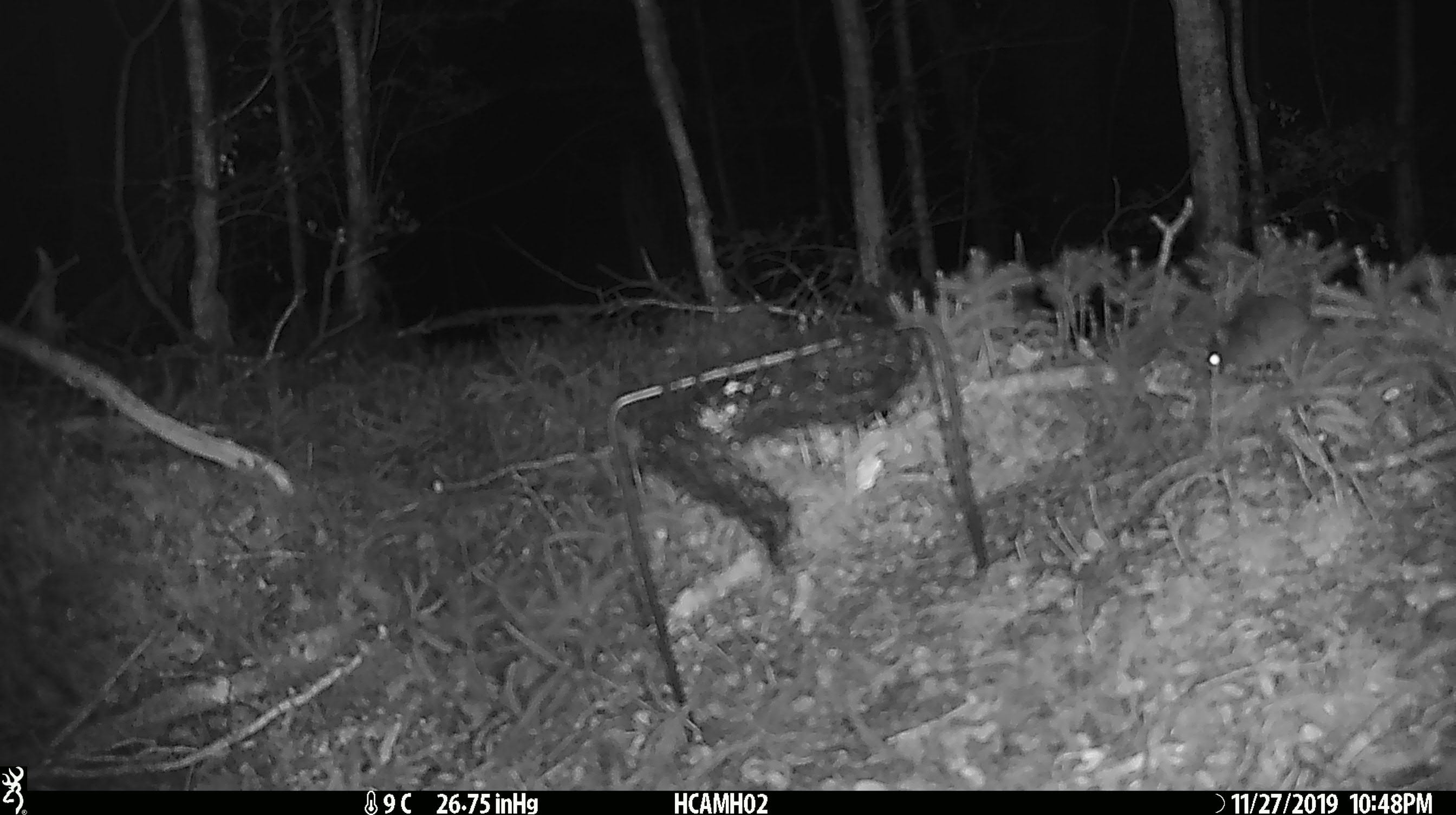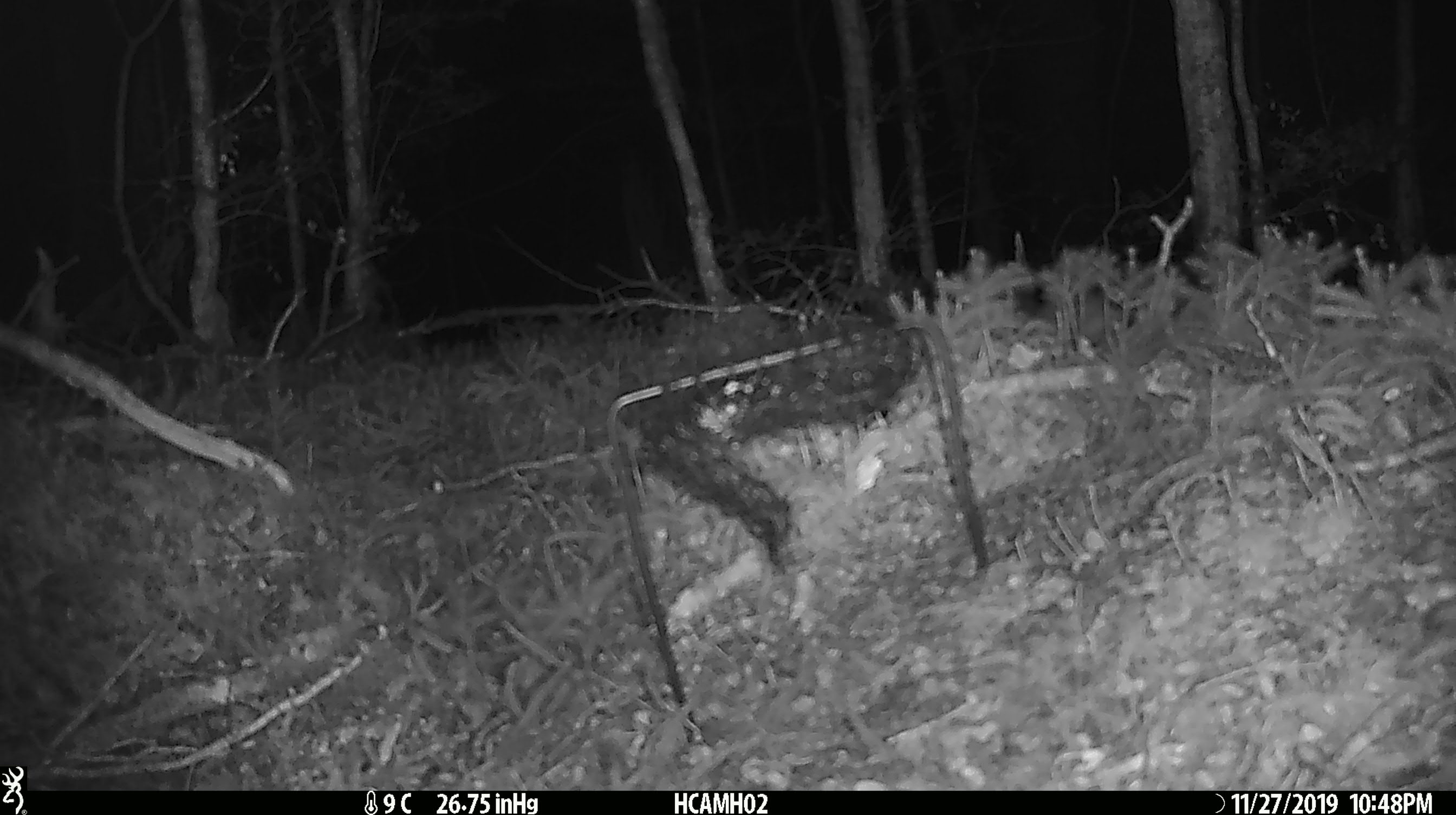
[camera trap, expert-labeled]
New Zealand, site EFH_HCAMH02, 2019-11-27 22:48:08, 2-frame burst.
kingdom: Animalia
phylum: Chordata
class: Mammalia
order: Rodentia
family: Muridae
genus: Mus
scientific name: Mus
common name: mouse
Mouse (Mus).